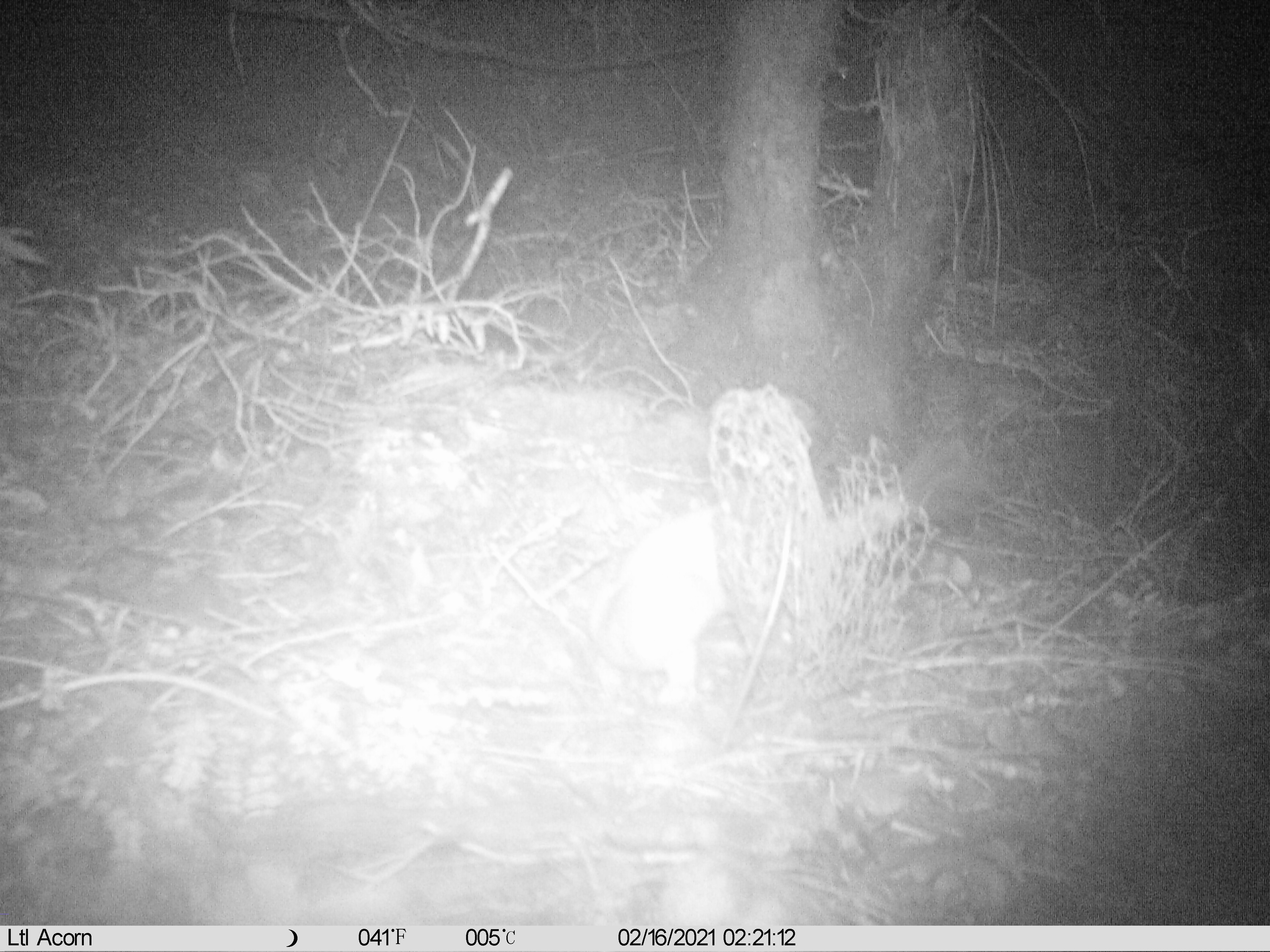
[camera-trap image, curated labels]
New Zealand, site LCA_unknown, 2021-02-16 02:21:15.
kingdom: Animalia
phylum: Chordata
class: Mammalia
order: Carnivora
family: Mustelidae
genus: Mustela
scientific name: Mustela erminea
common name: stoat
Stoat (Mustela erminea).